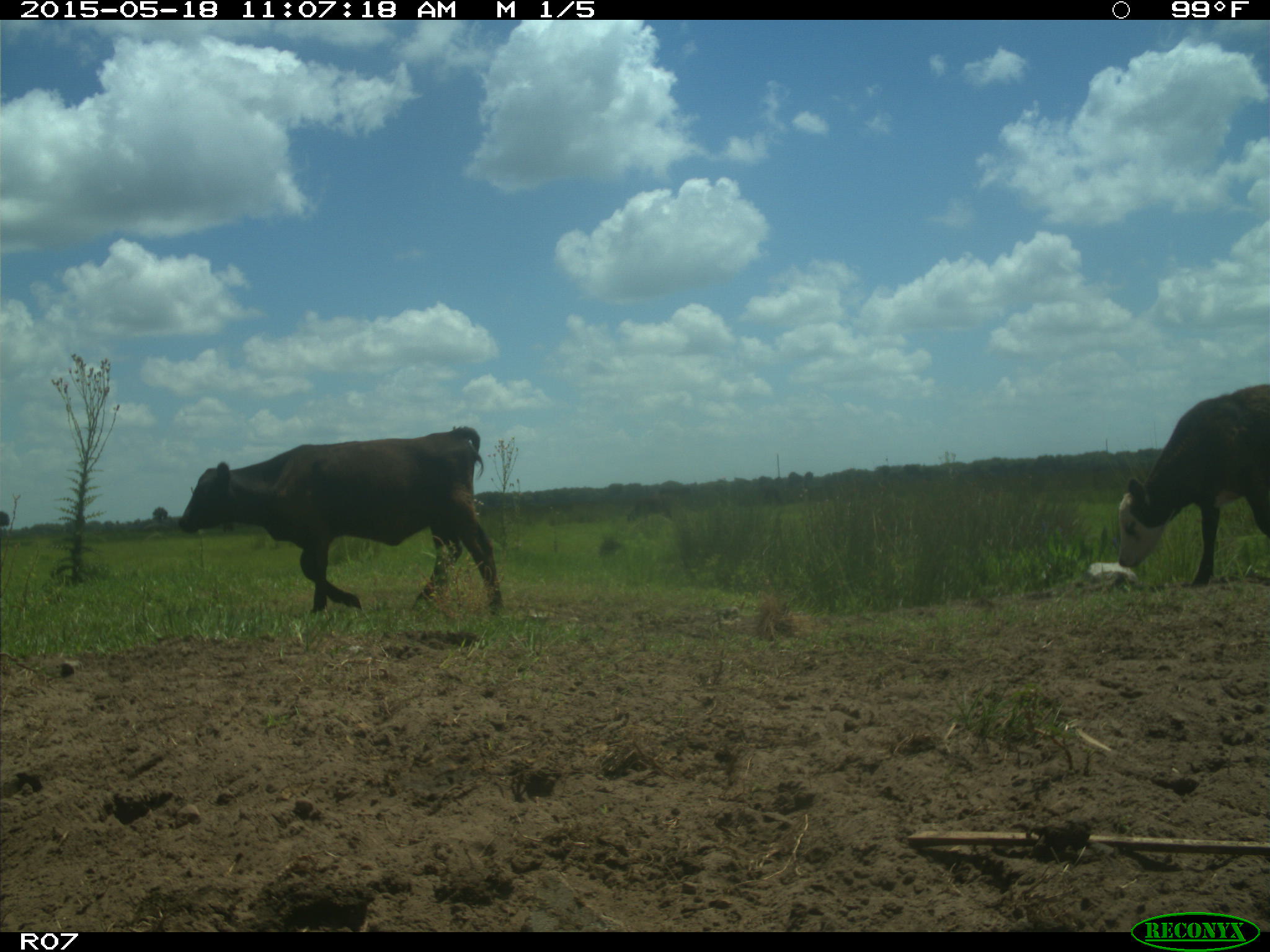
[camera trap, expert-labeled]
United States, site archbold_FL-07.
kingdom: Animalia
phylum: Chordata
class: Mammalia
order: Artiodactyla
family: Bovidae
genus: Bos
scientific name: Bos taurus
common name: domestic cow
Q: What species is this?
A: Bos taurus (domestic cow).